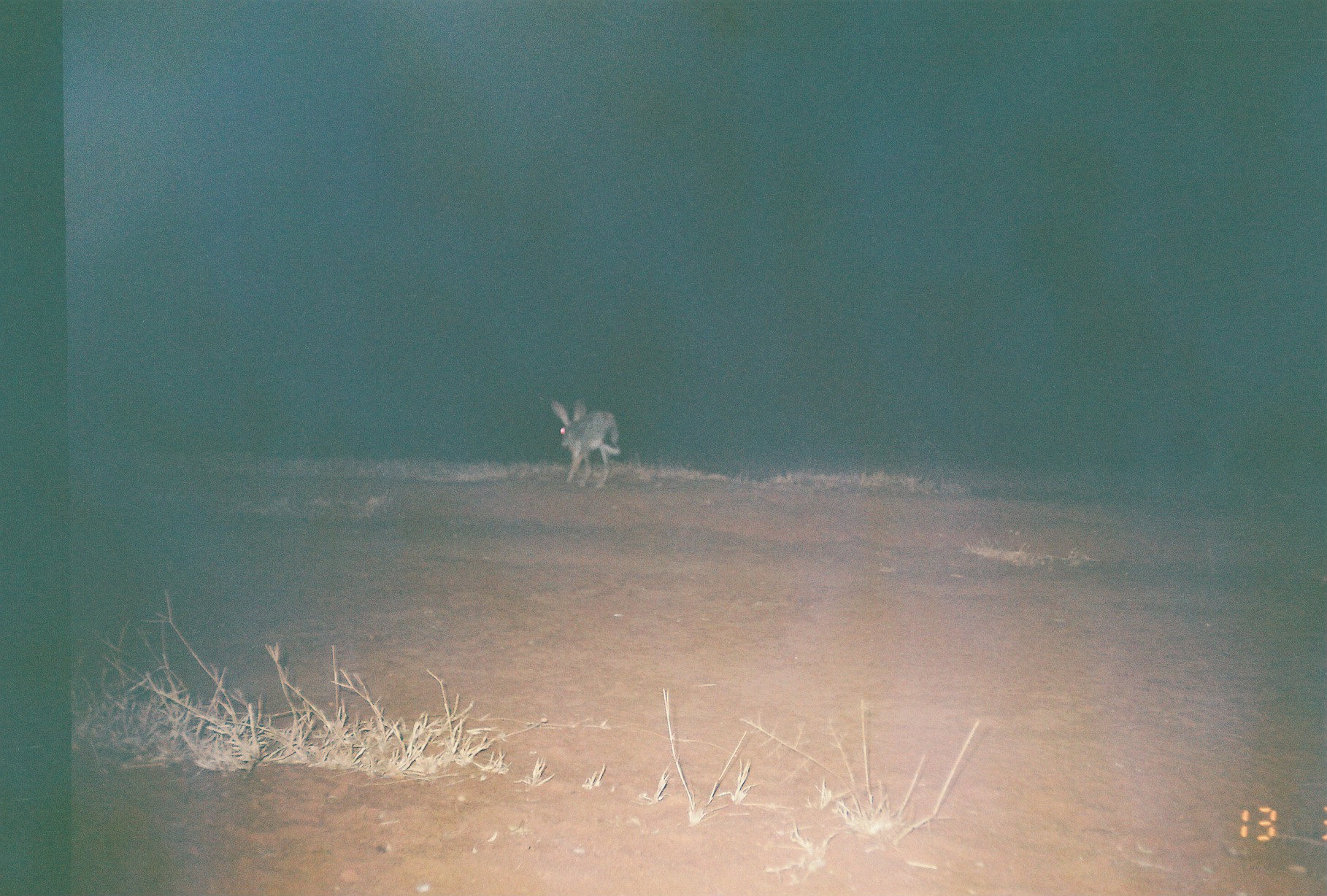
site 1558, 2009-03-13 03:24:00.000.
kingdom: Animalia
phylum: Chordata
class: Mammalia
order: Lagomorpha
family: Leporidae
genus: Lepus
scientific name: Lepus saxatilis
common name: scrub hare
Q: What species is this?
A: Lepus saxatilis (scrub hare).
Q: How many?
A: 1.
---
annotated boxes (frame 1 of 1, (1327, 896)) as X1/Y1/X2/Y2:
lepus saxatilis: 549/397/621/490